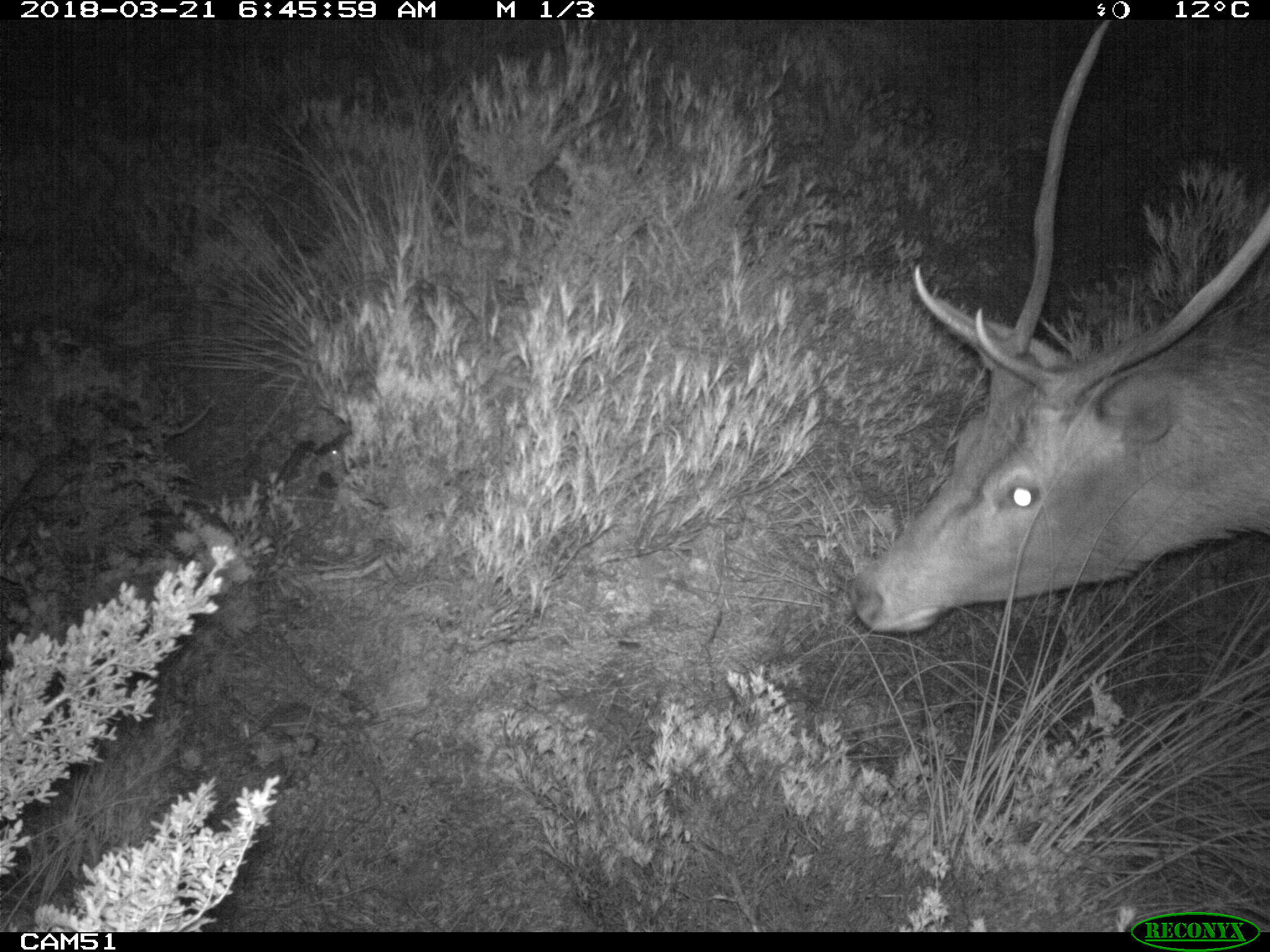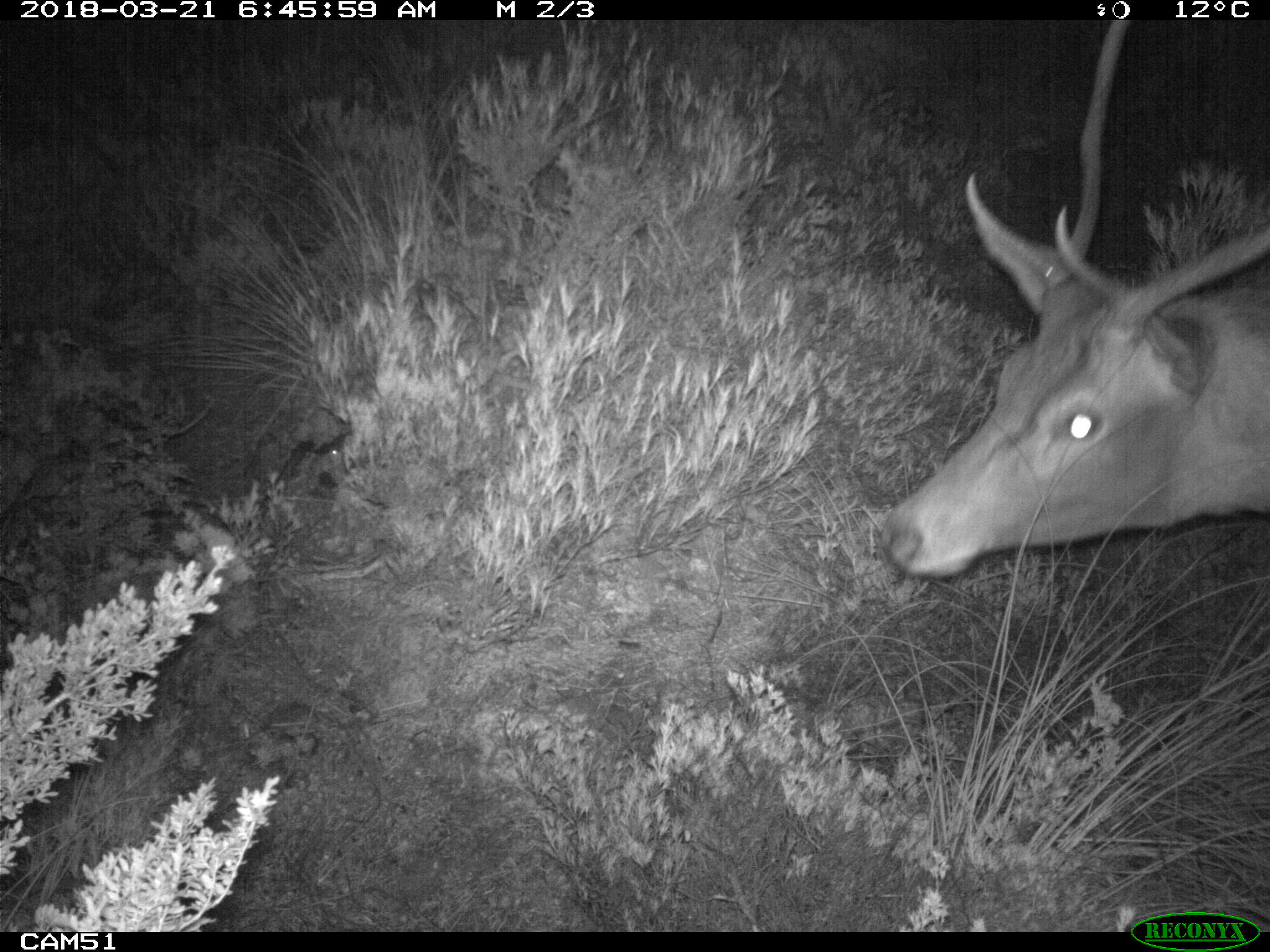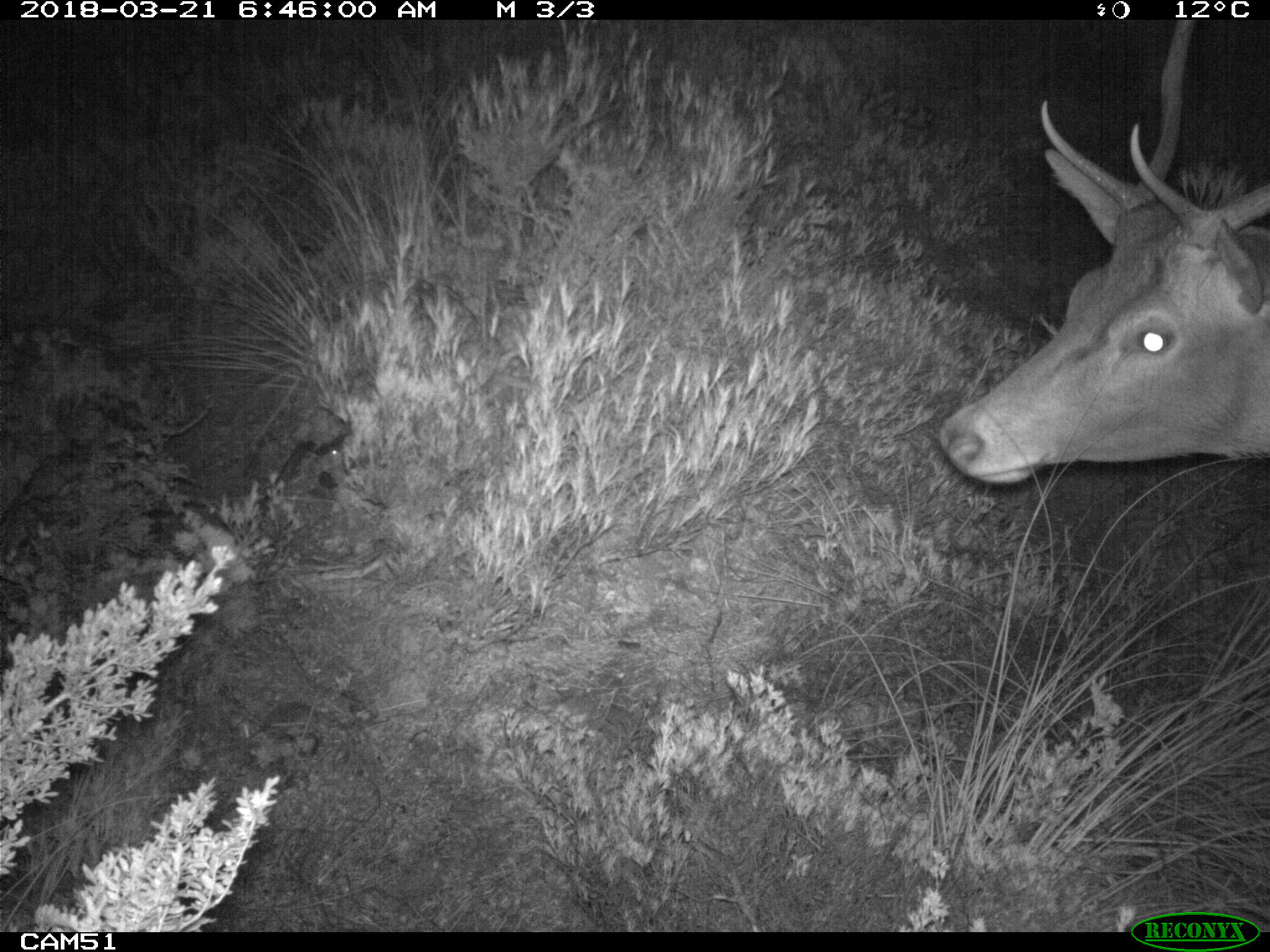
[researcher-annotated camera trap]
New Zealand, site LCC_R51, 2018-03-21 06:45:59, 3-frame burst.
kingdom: Animalia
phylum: Chordata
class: Mammalia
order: Artiodactyla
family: Cervidae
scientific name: Cervidae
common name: deer